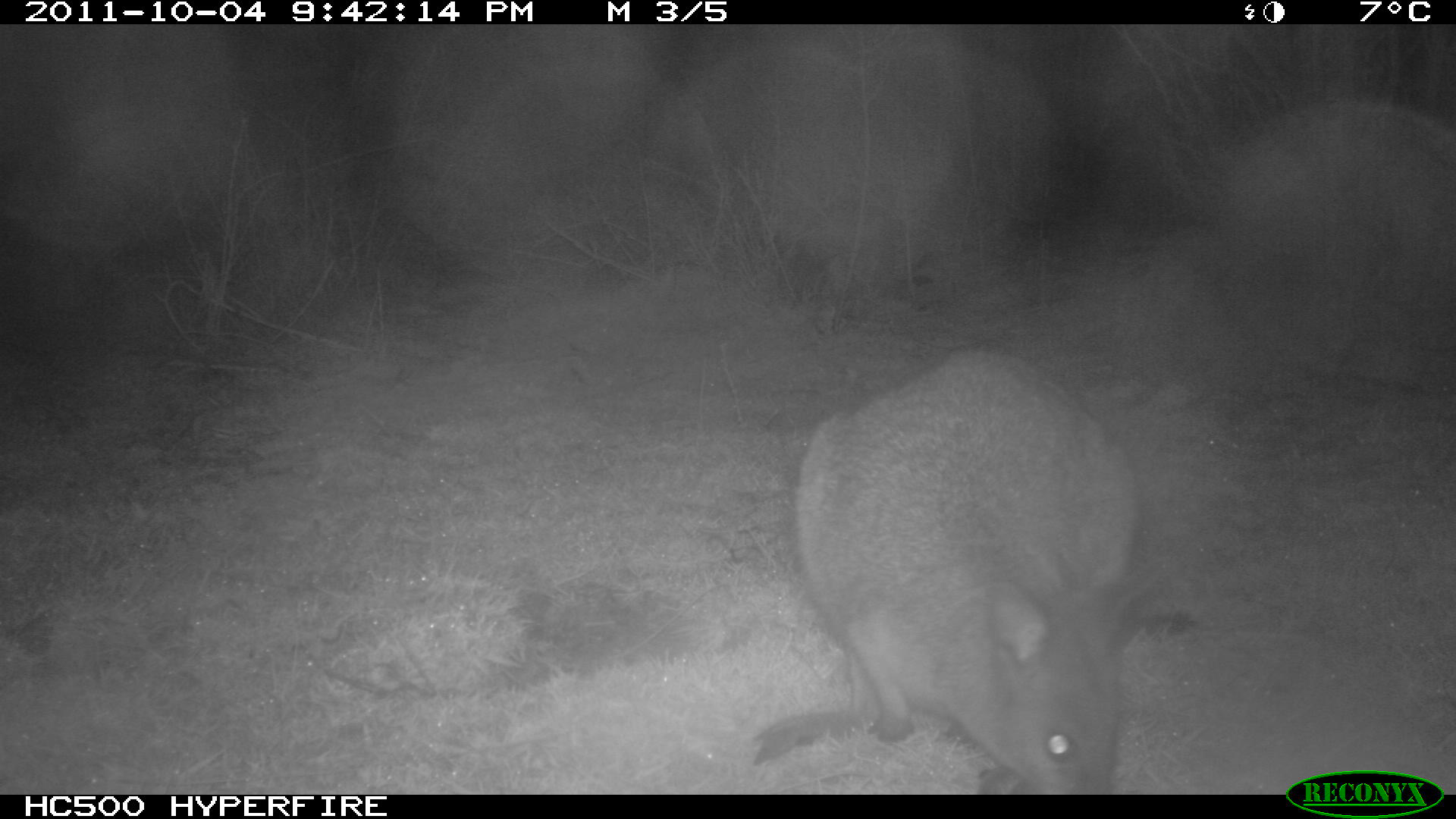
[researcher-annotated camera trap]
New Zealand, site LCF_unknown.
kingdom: Animalia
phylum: Chordata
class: Mammalia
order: Diprotodontia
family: Macropodidae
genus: Notamacropus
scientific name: Notamacropus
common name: wallaby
Wallaby (Notamacropus).